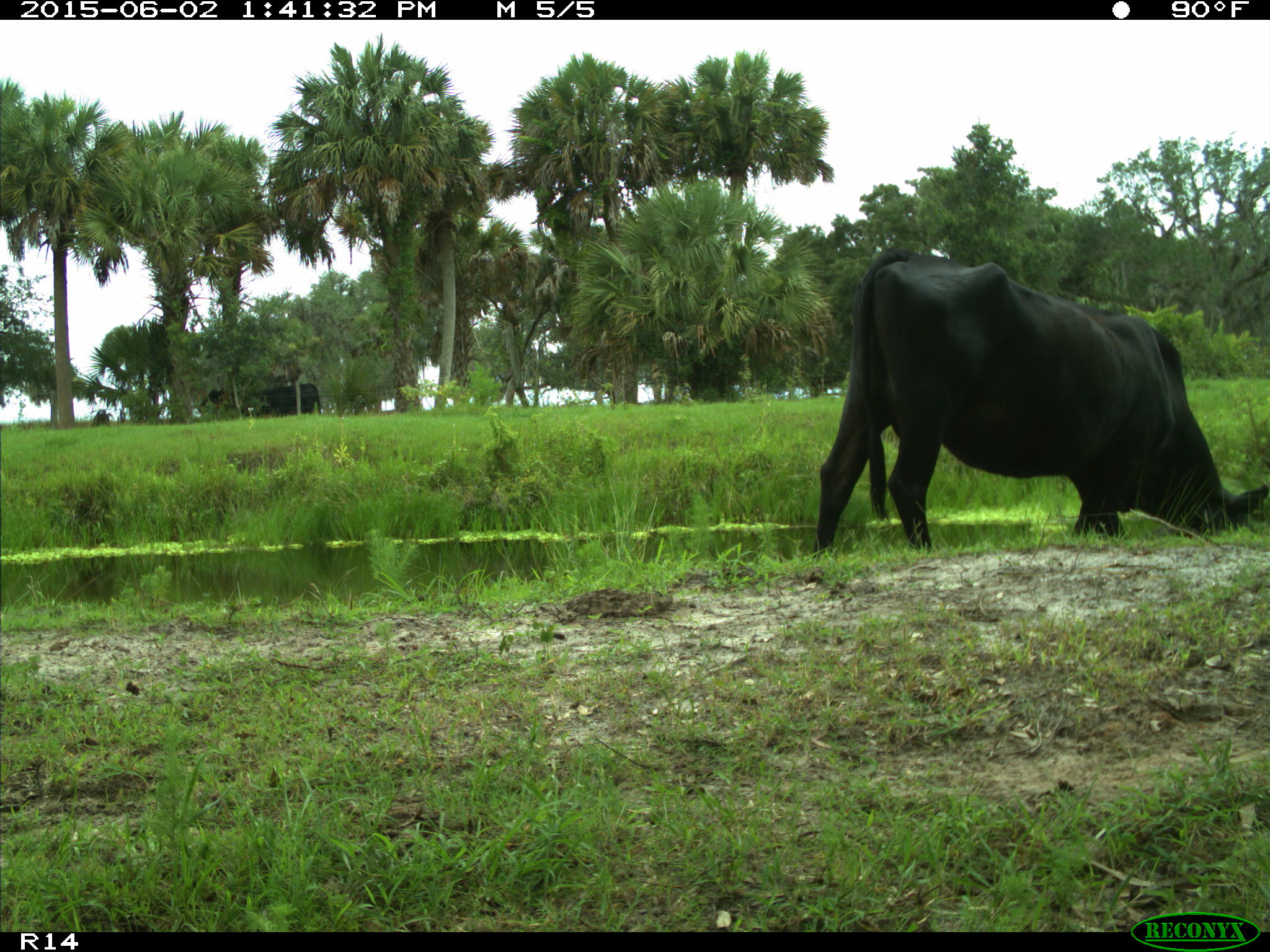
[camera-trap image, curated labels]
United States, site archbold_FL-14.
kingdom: Animalia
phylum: Chordata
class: Mammalia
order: Artiodactyla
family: Bovidae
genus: Bos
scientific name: Bos taurus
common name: domestic cow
Bos taurus (domestic cow).